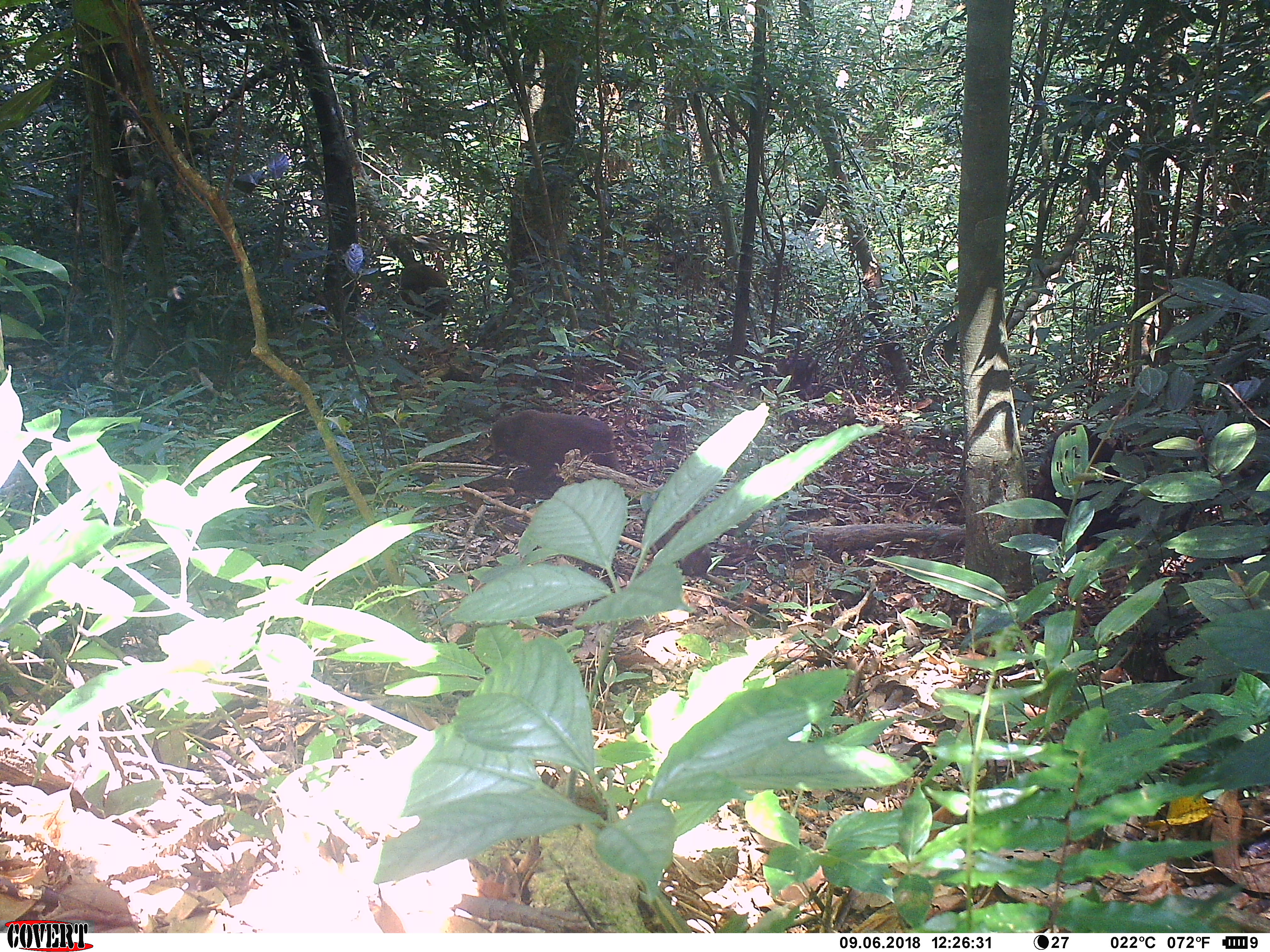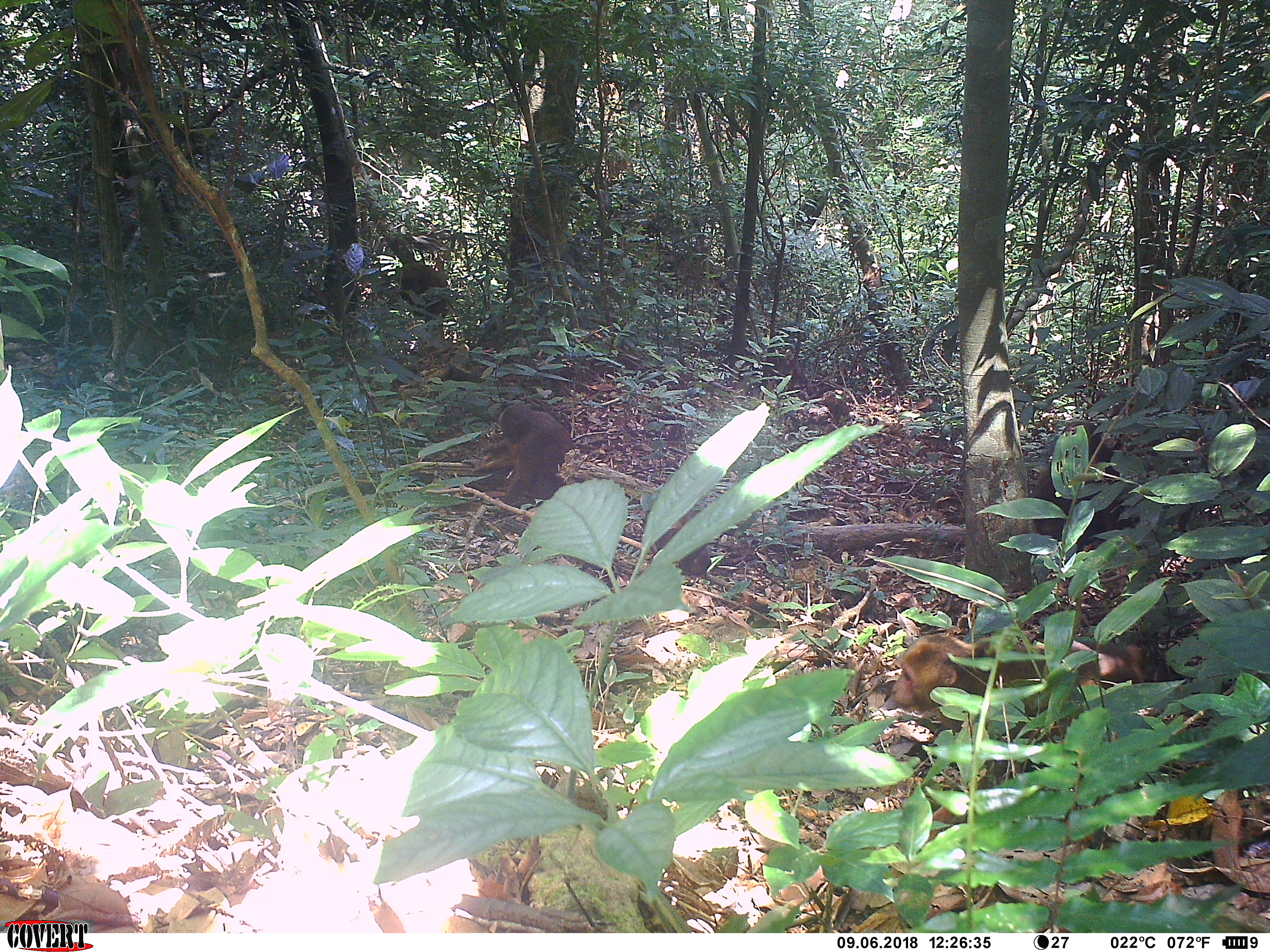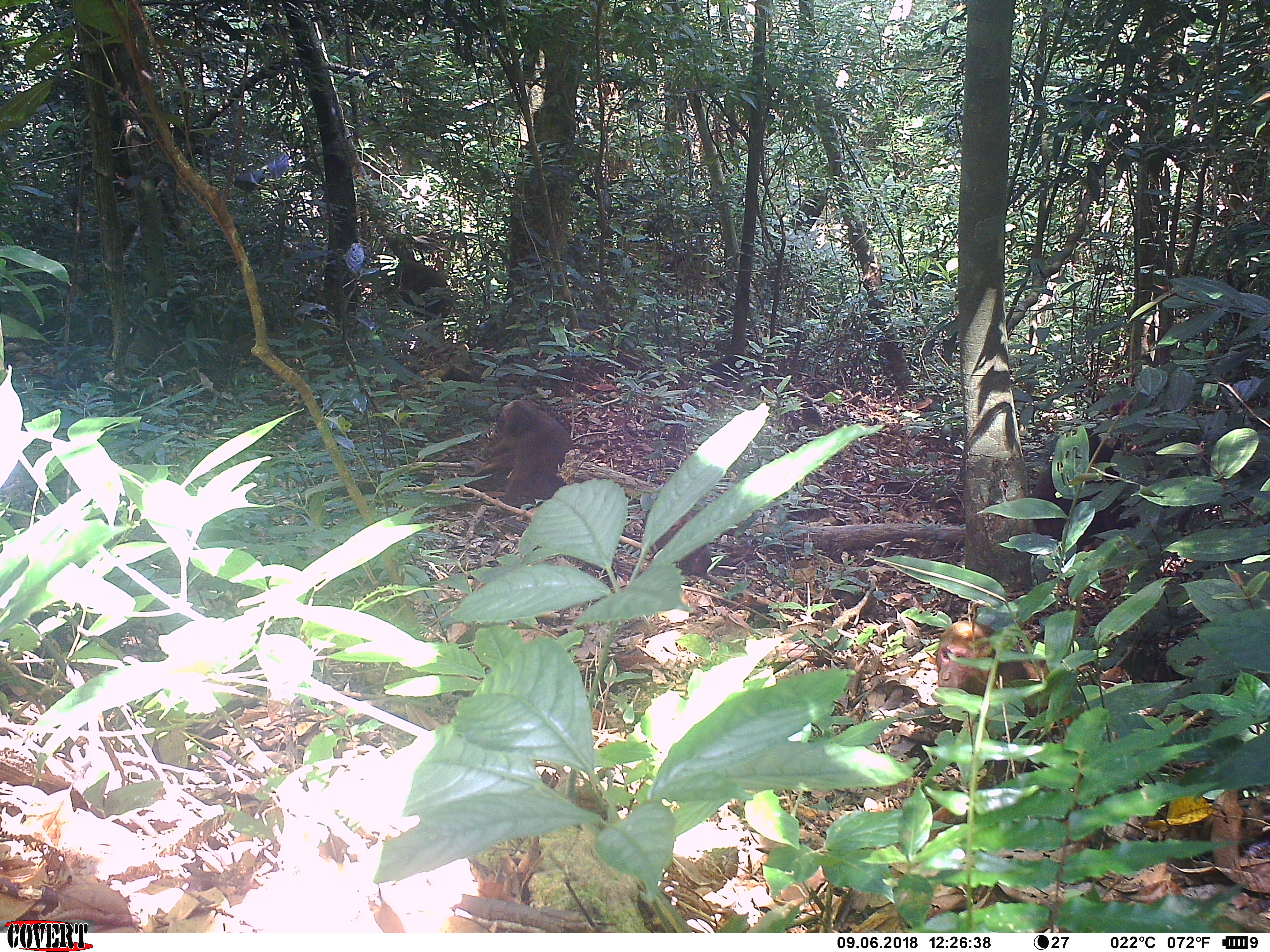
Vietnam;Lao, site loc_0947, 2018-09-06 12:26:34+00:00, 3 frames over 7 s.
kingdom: Animalia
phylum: Chordata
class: Mammalia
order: Primates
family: Cercopithecidae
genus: Macaca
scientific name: Macaca arctoides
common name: stump-tailed macaque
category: stump tailed macaque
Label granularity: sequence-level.